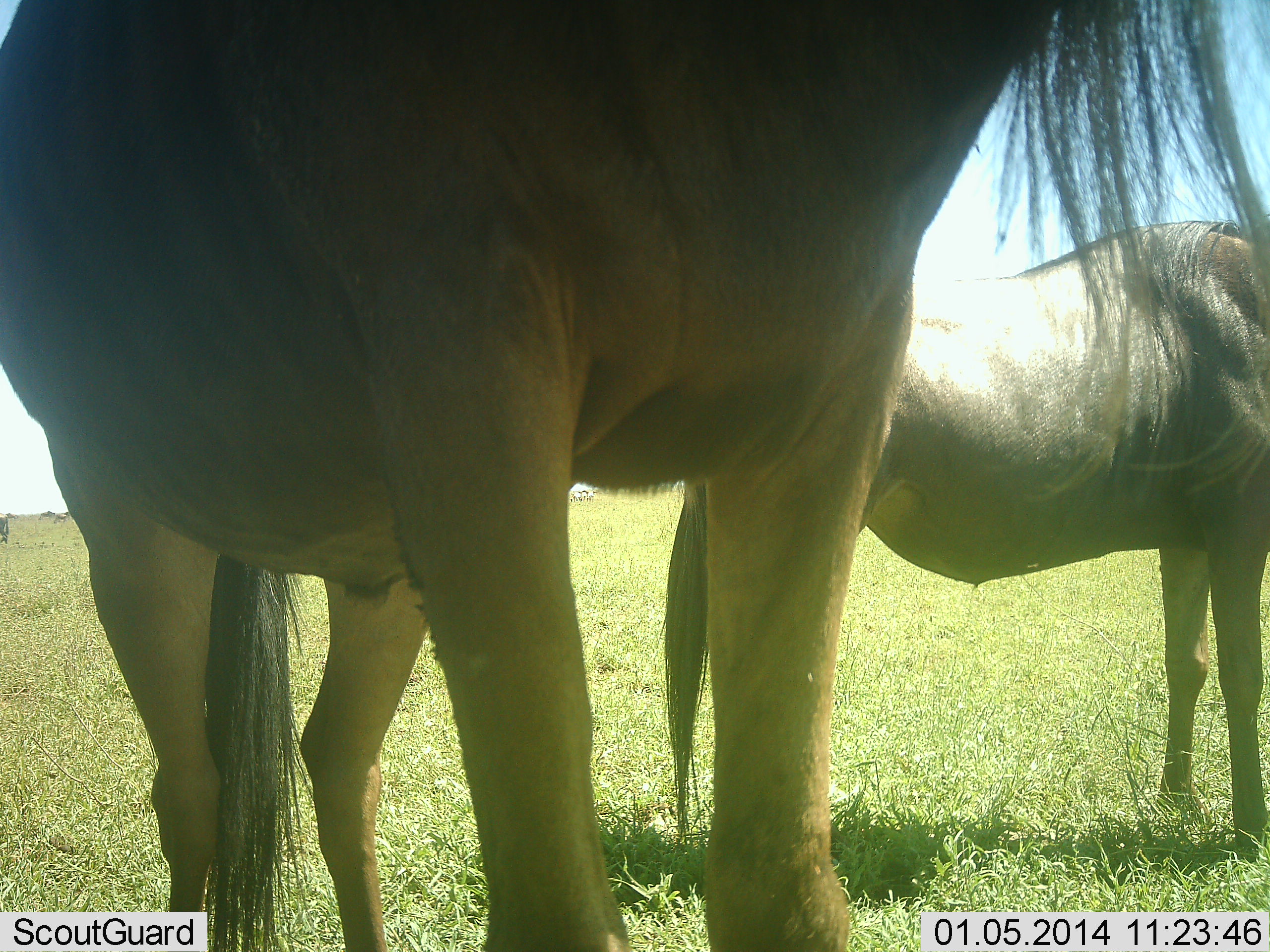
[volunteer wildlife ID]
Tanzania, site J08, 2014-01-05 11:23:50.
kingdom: Animalia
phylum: Chordata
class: Mammalia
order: Artiodactyla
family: Bovidae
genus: Connochaetes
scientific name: Connochaetes taurinus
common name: blue wildebeest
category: wildebeest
Wildebeest (blue wildebeest) (Connochaetes taurinus), count 2. Behavior (volunteer vote fractions): standing 100%, resting 0%, moving 0%, interacting 0%. Young present (vote fraction): 0%. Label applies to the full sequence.